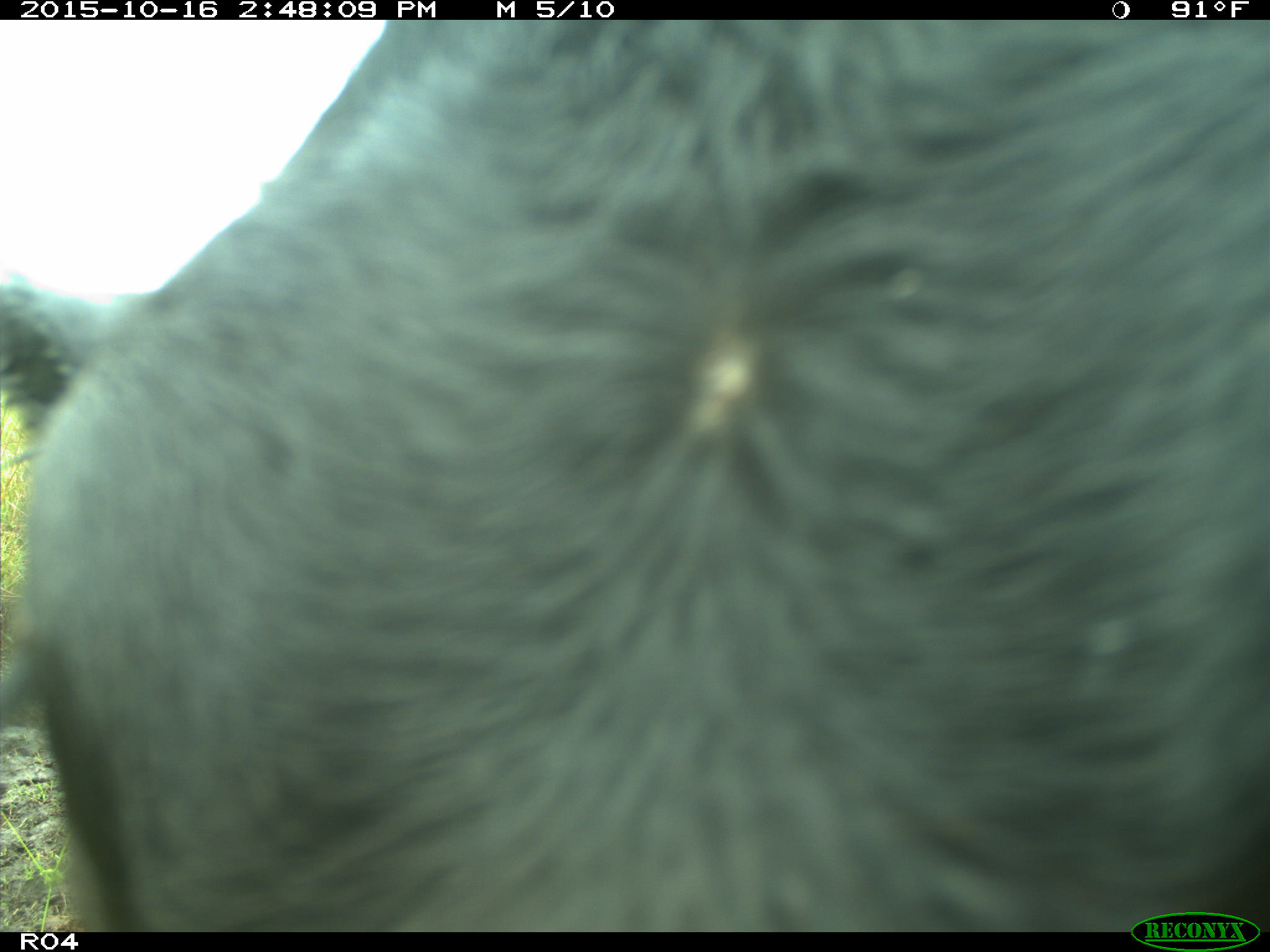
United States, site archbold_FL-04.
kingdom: Animalia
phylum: Chordata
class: Mammalia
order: Artiodactyla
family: Bovidae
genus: Bos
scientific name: Bos taurus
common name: domestic cow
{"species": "Bos taurus (domestic cow)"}